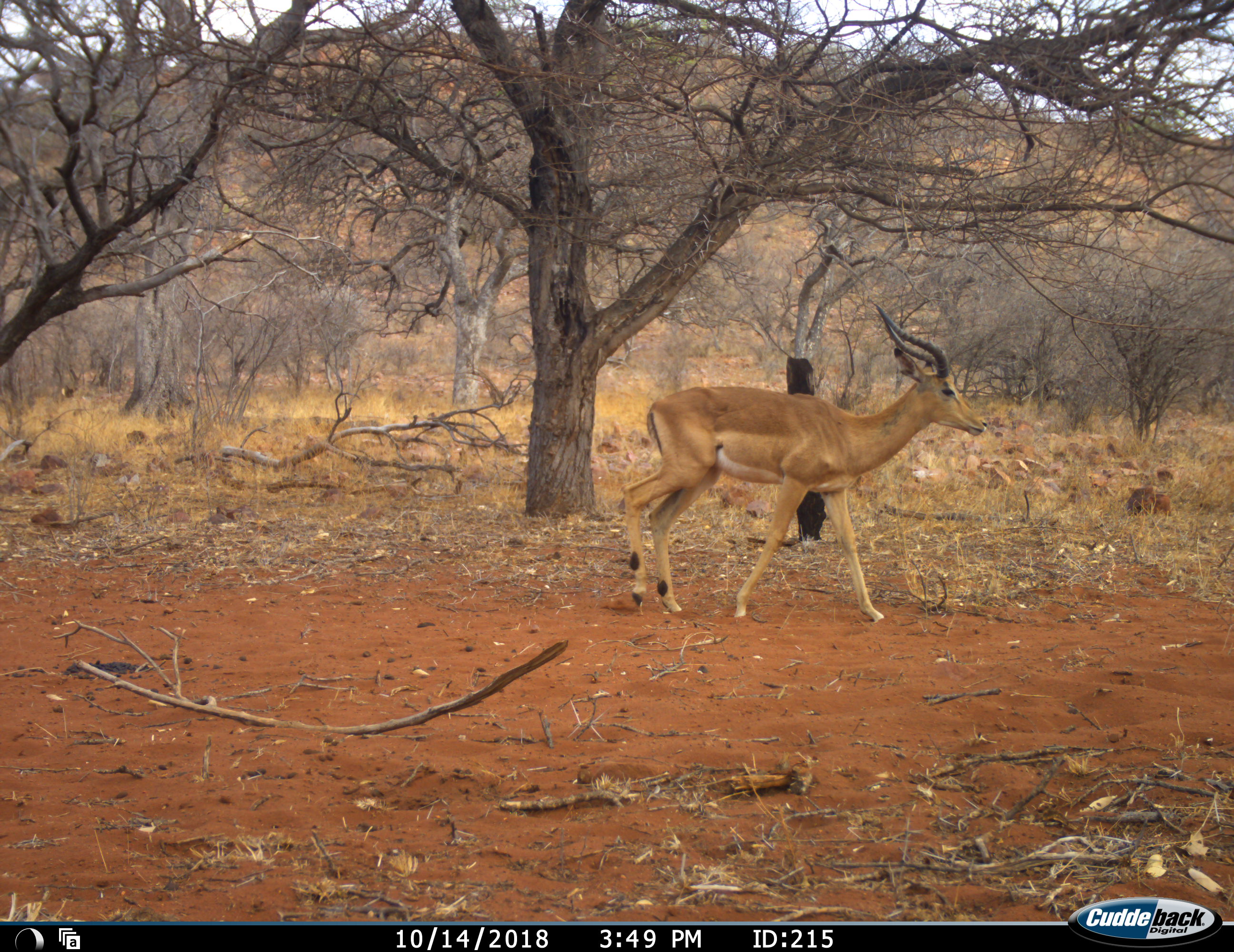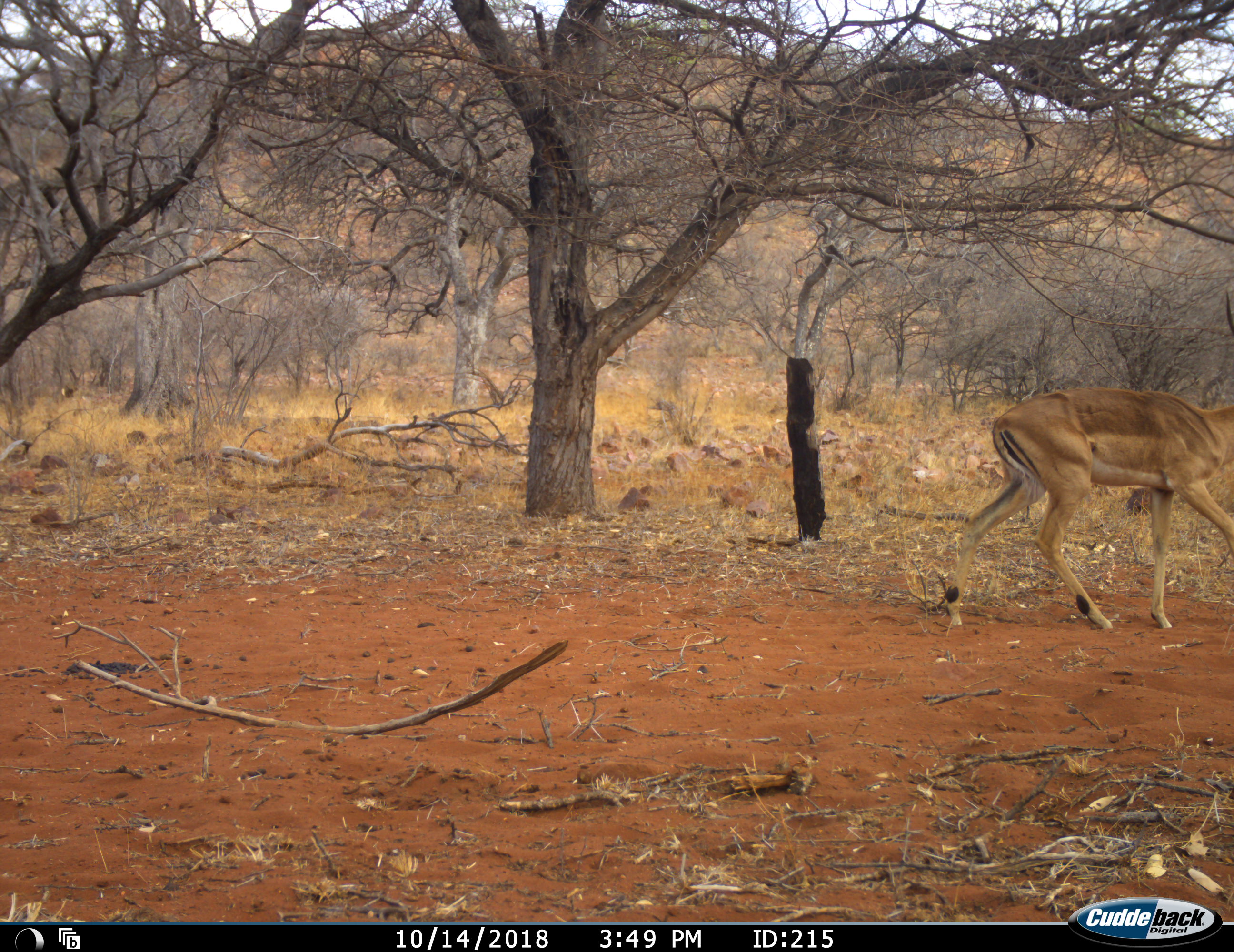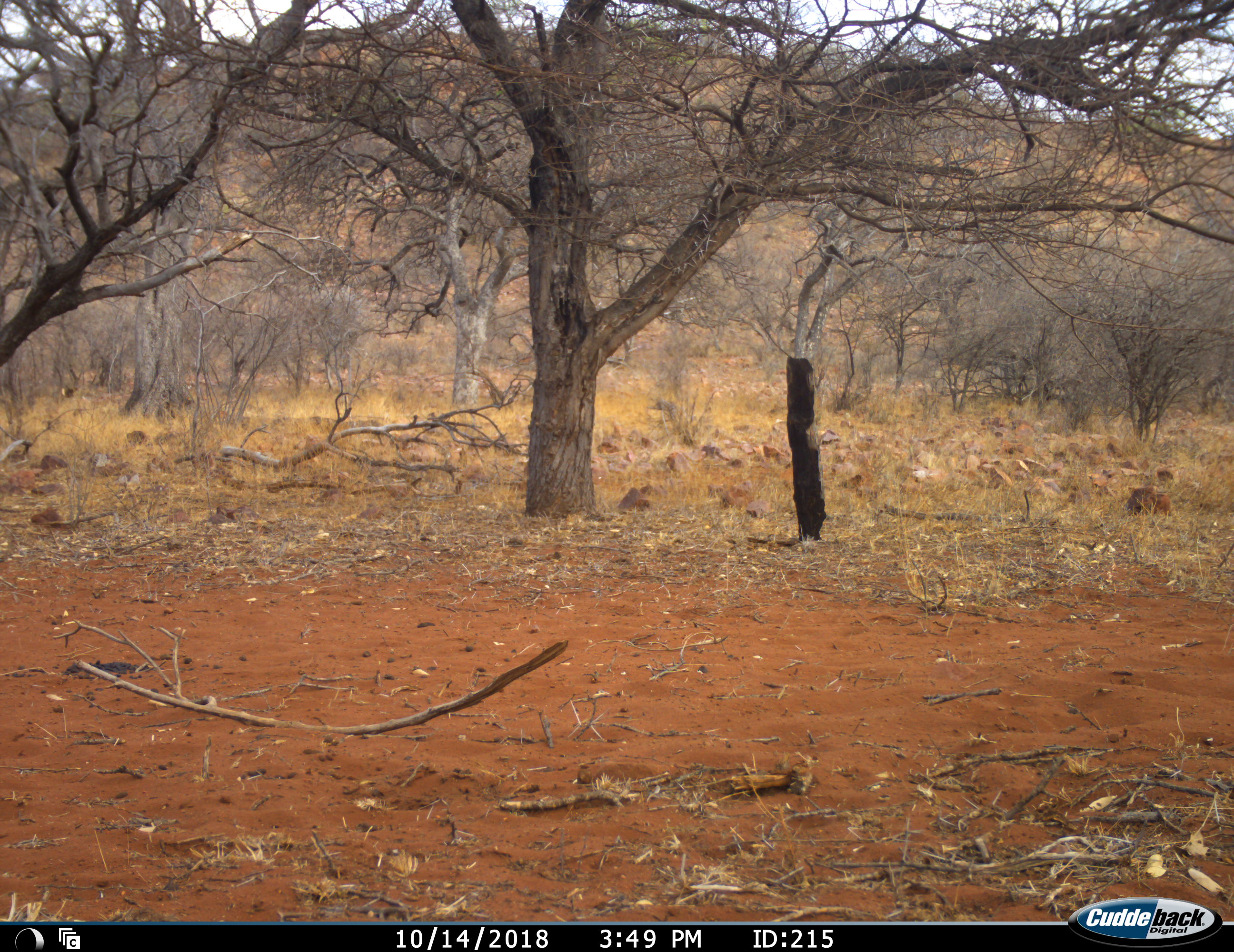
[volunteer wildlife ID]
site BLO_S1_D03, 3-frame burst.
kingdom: Animalia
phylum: Chordata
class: Mammalia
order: Artiodactyla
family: Bovidae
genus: Aepyceros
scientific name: Aepyceros melampus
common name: impala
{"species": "impala (Aepyceros melampus)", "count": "1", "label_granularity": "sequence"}